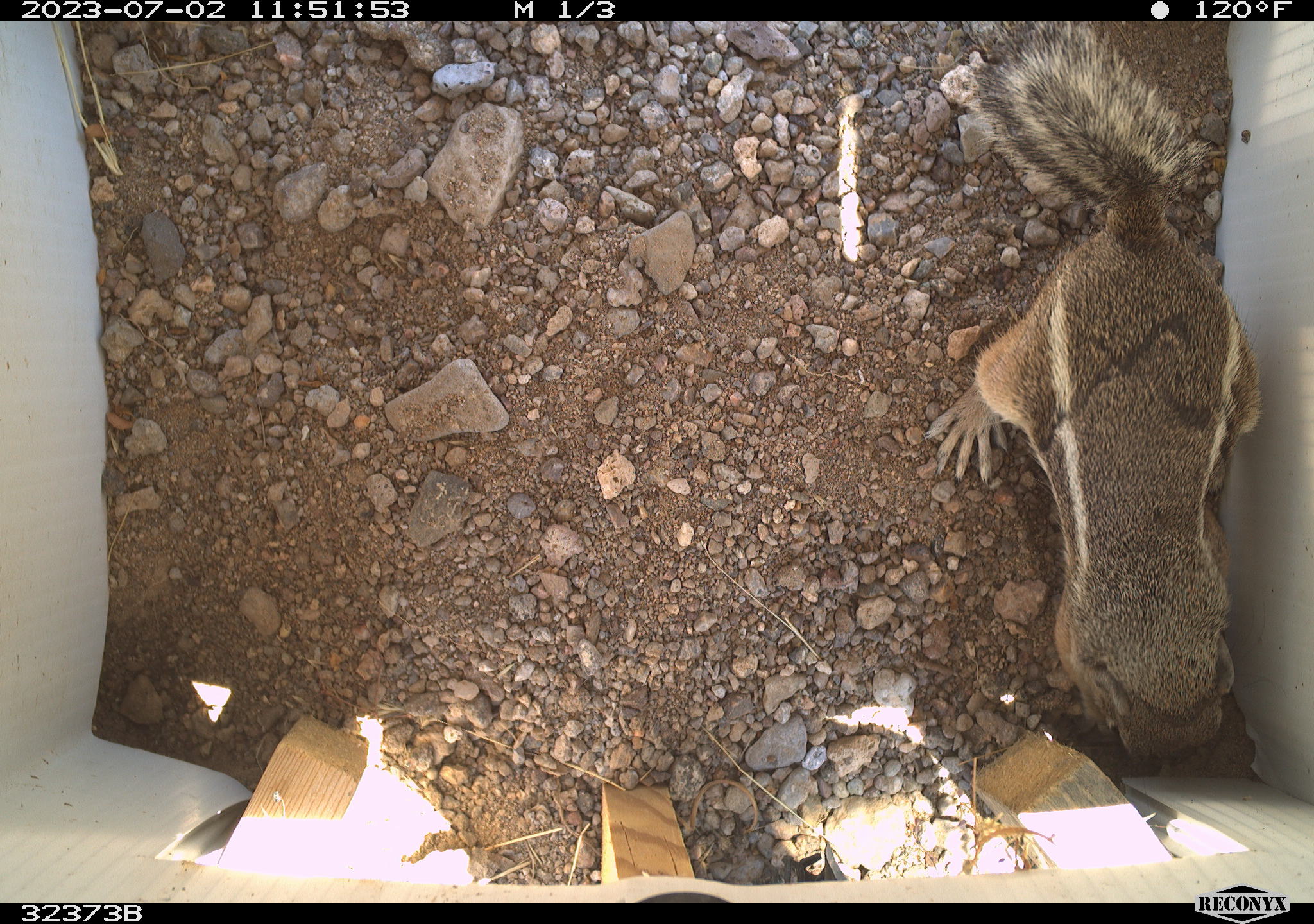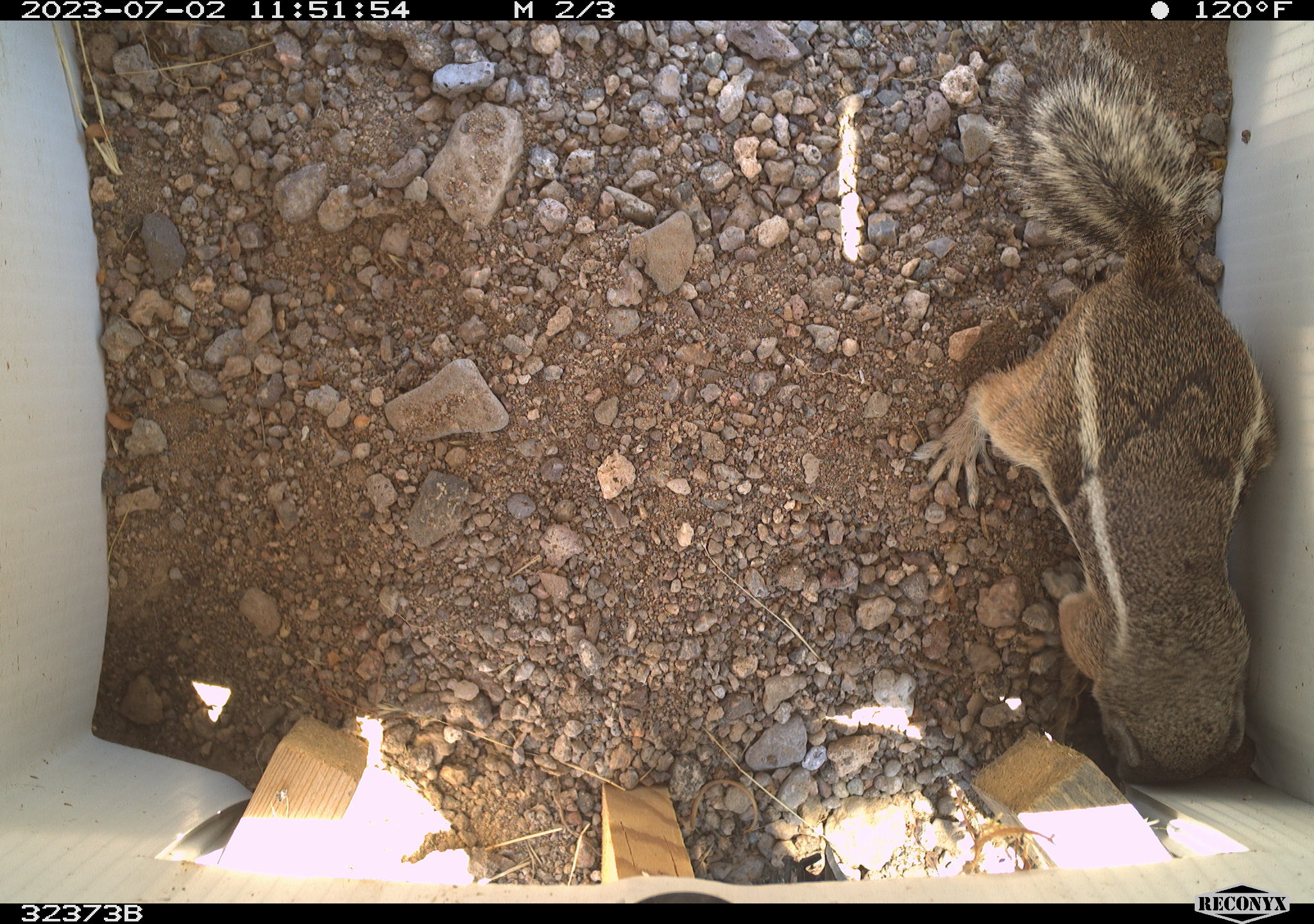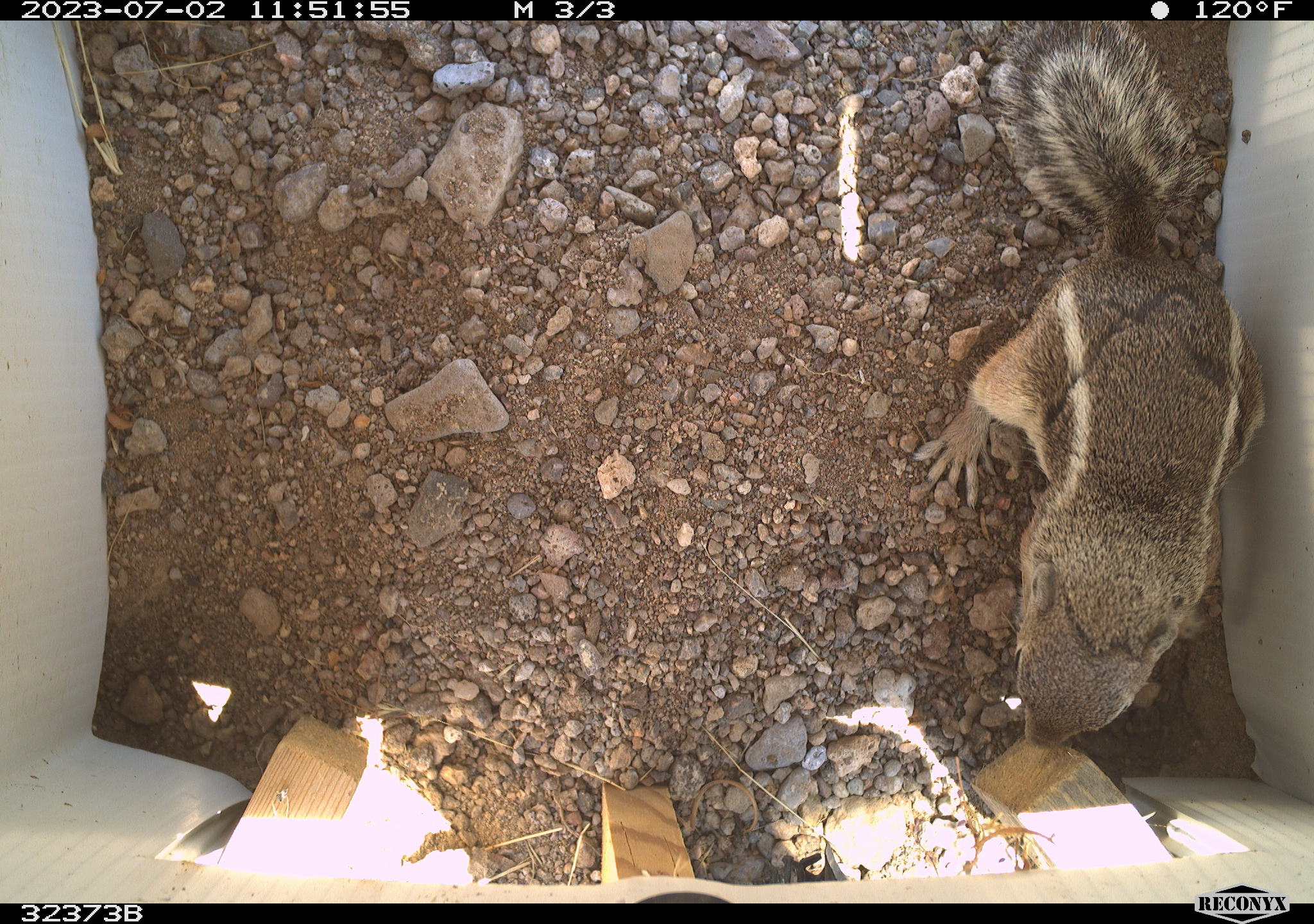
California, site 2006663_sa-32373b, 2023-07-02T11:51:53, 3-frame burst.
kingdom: Animalia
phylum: Chordata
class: Mammalia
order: Rodentia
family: Sciuridae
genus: Ammospermophilus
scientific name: Ammospermophilus leucurus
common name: white-tailed antelope squirrel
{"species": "white-tailed antelope squirrel (Ammospermophilus leucurus)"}